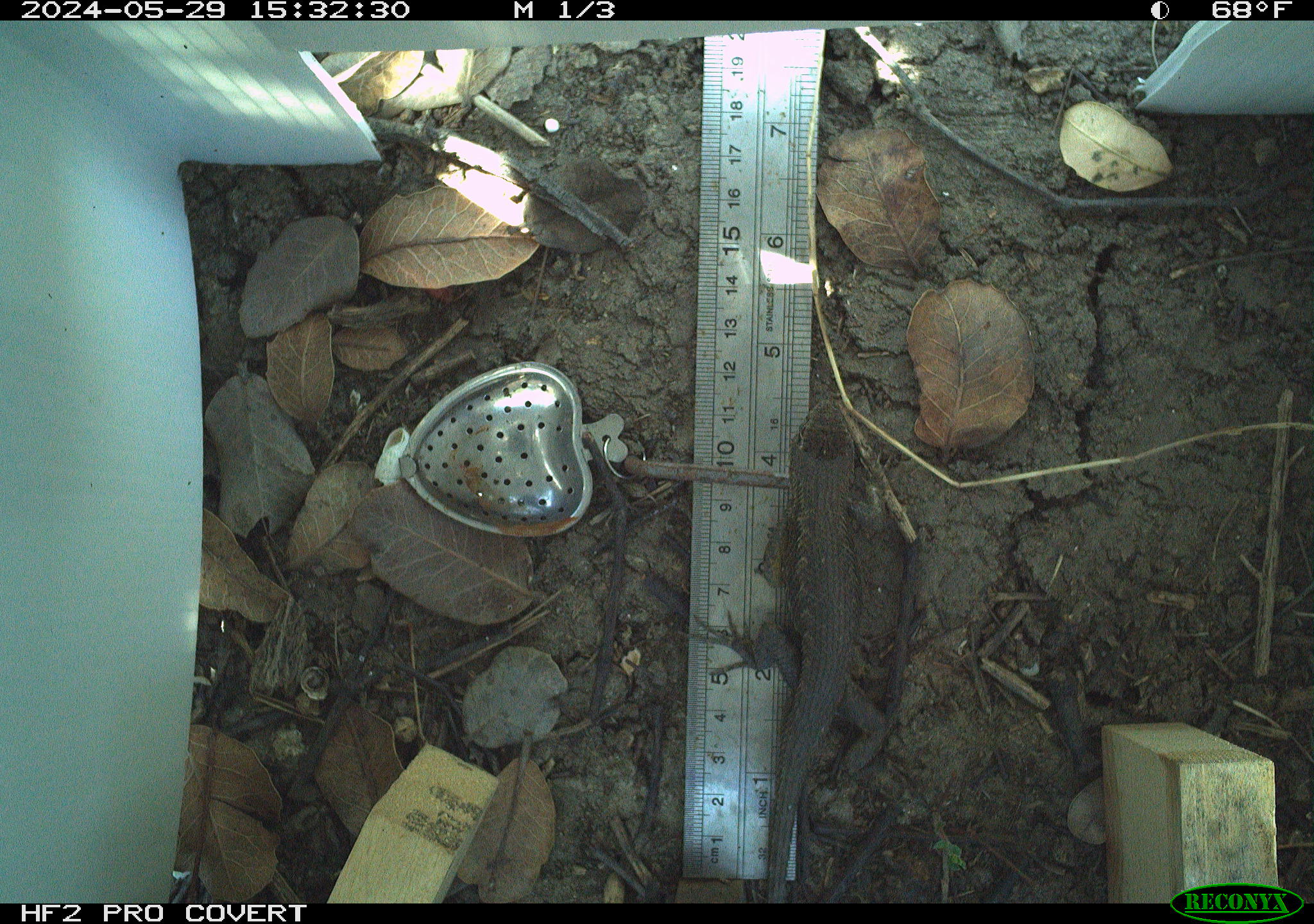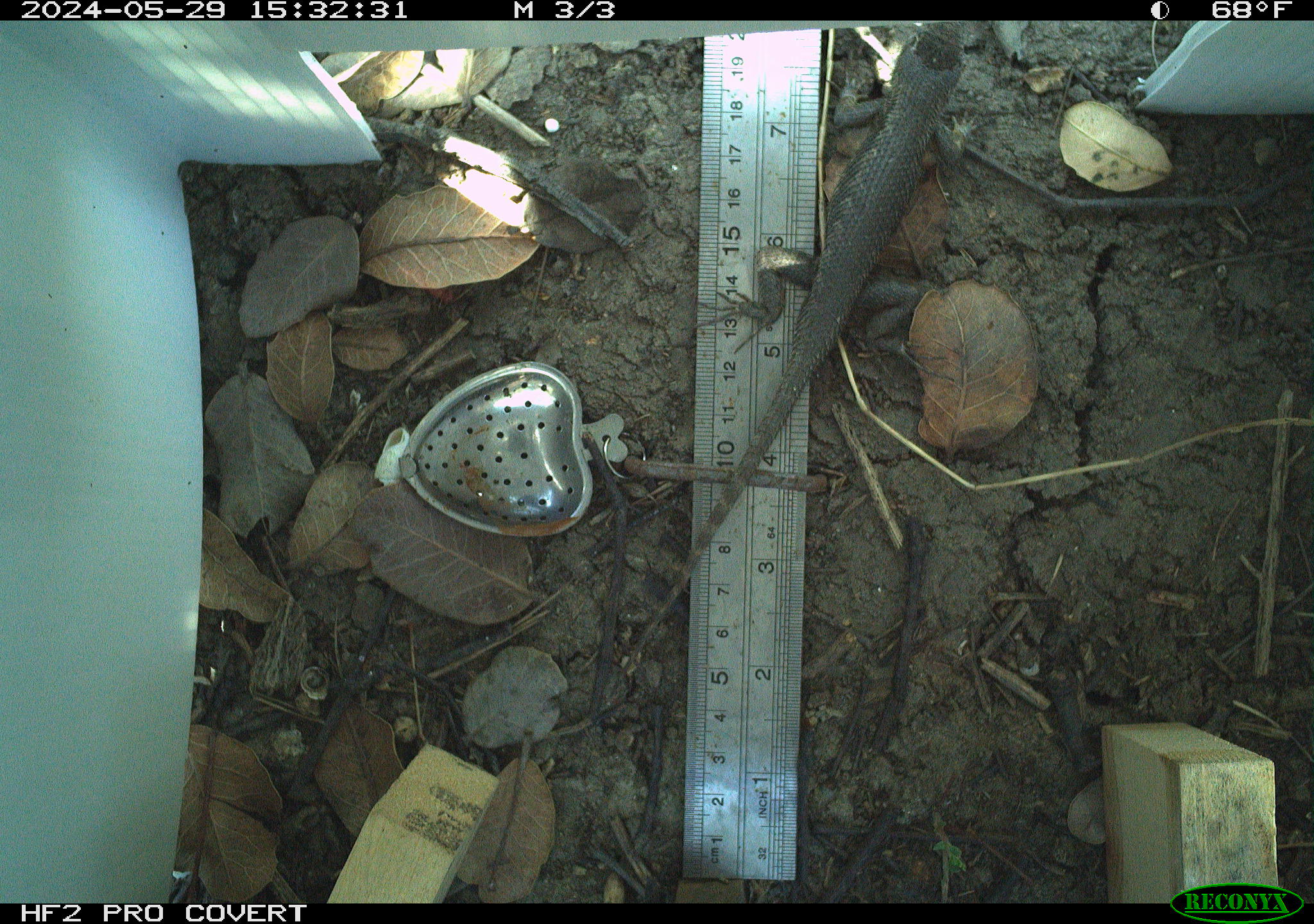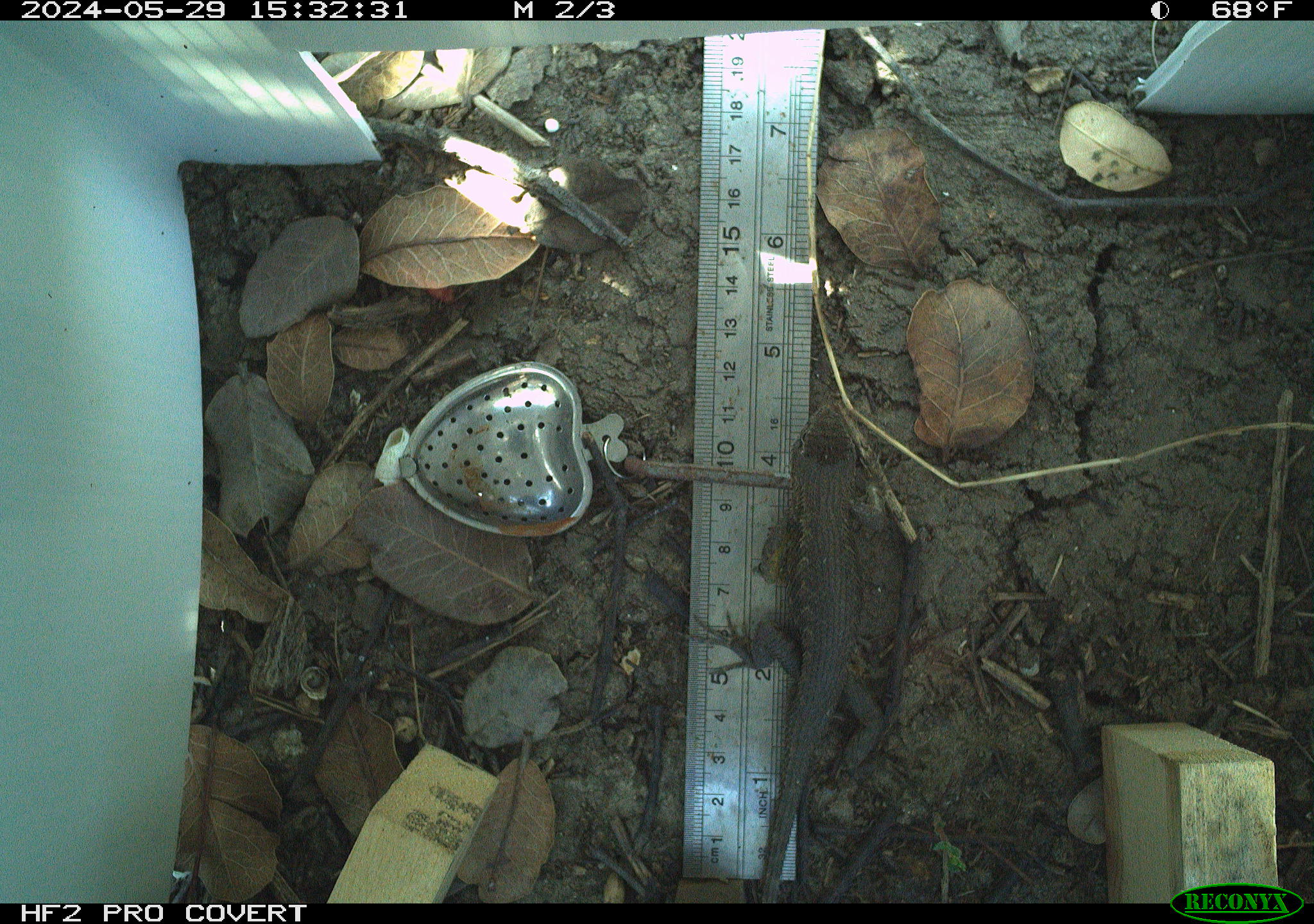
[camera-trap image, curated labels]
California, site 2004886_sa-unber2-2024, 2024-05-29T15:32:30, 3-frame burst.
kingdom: Animalia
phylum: Chordata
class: Reptilia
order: Squamata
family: Phrynosomatidae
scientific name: Phrynosomatidae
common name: phrynosomatid lizards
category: phrynosomatidae family